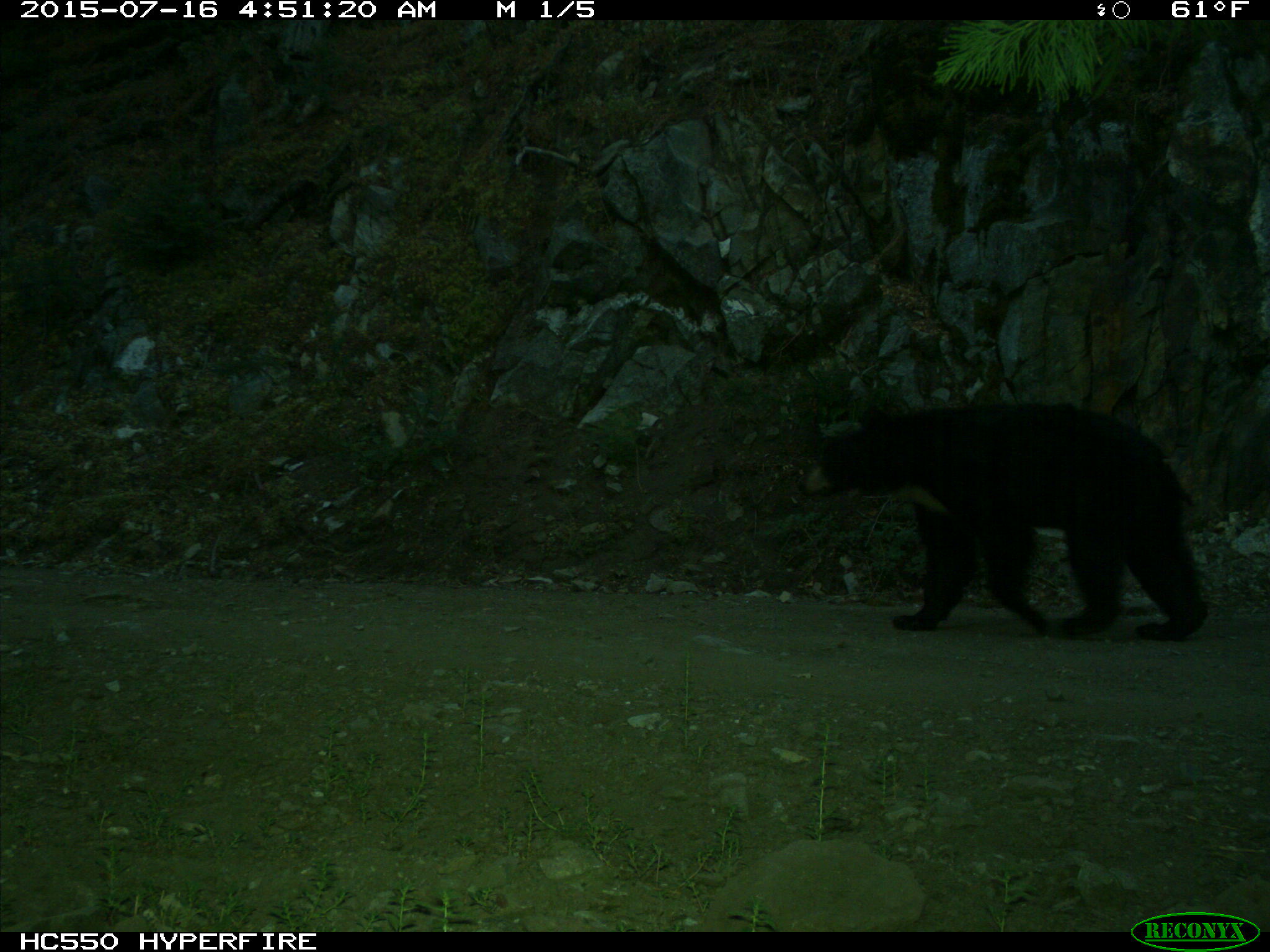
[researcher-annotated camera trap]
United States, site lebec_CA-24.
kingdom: Animalia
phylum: Chordata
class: Mammalia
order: Carnivora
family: Ursidae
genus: Ursus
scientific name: Ursus americanus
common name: american black bear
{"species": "Ursus americanus (american black bear)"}